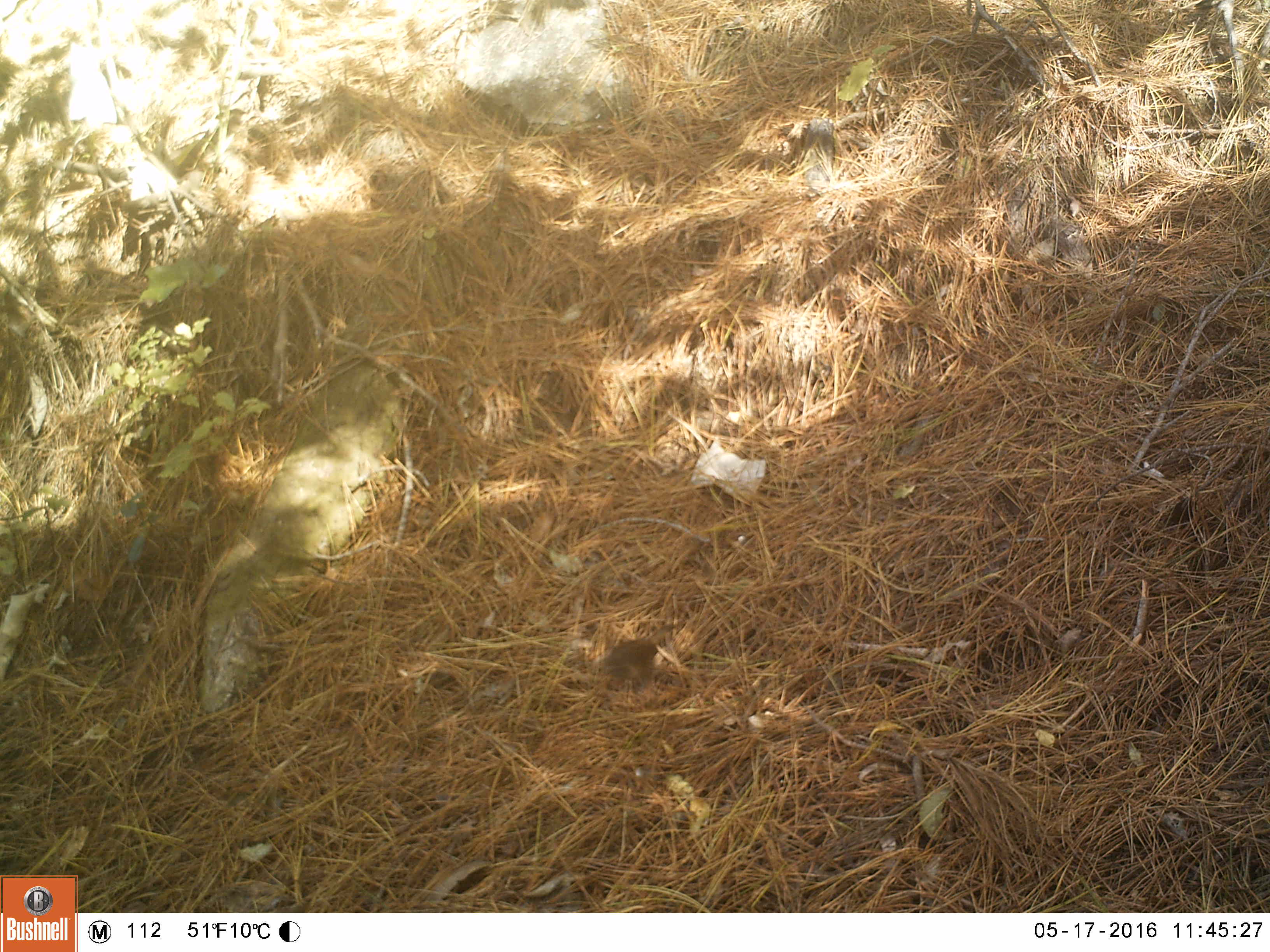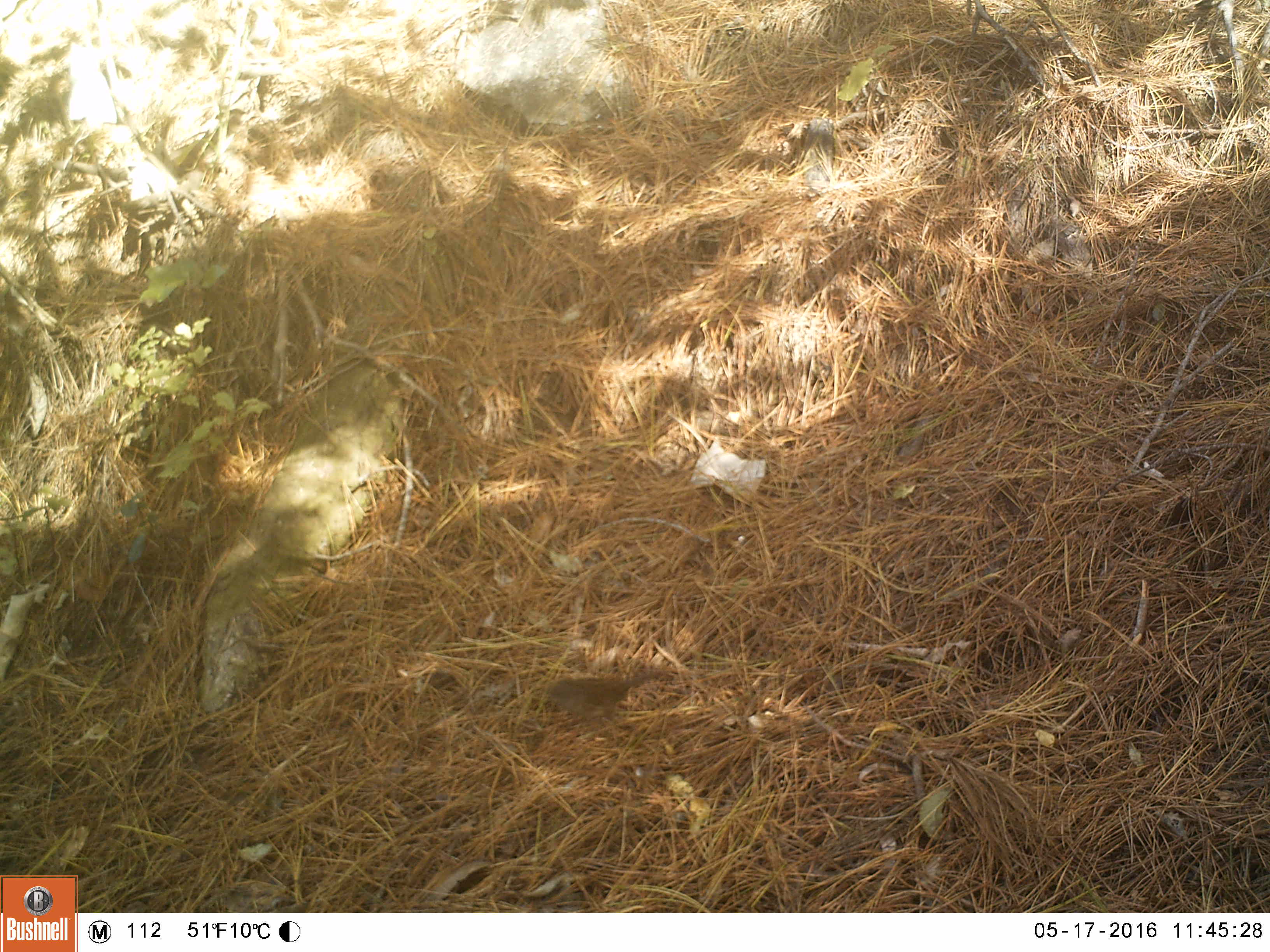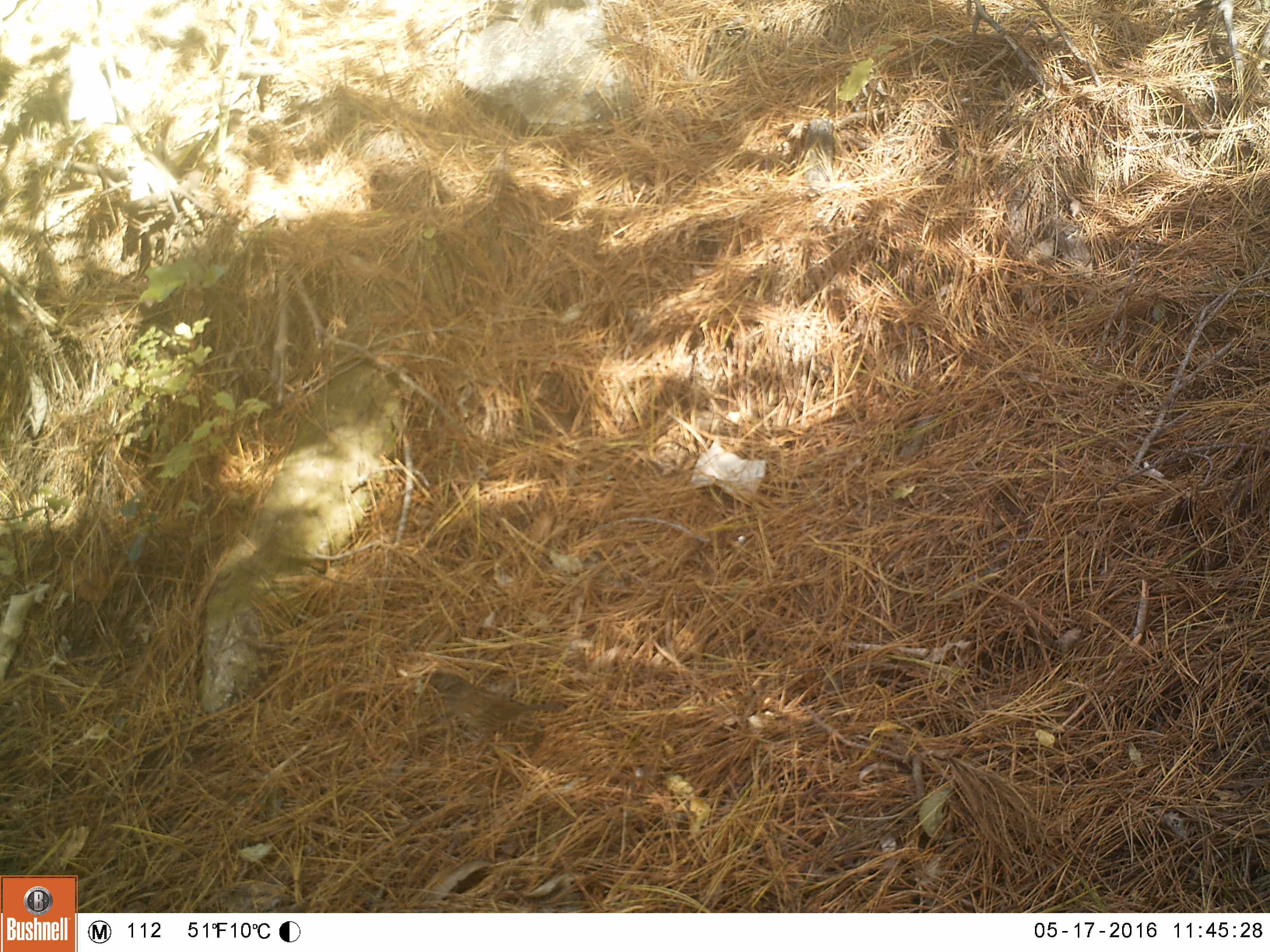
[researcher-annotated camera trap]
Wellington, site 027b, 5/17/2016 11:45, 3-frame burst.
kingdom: Animalia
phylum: Chordata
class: Aves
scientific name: Aves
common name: bird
Bird (Aves).